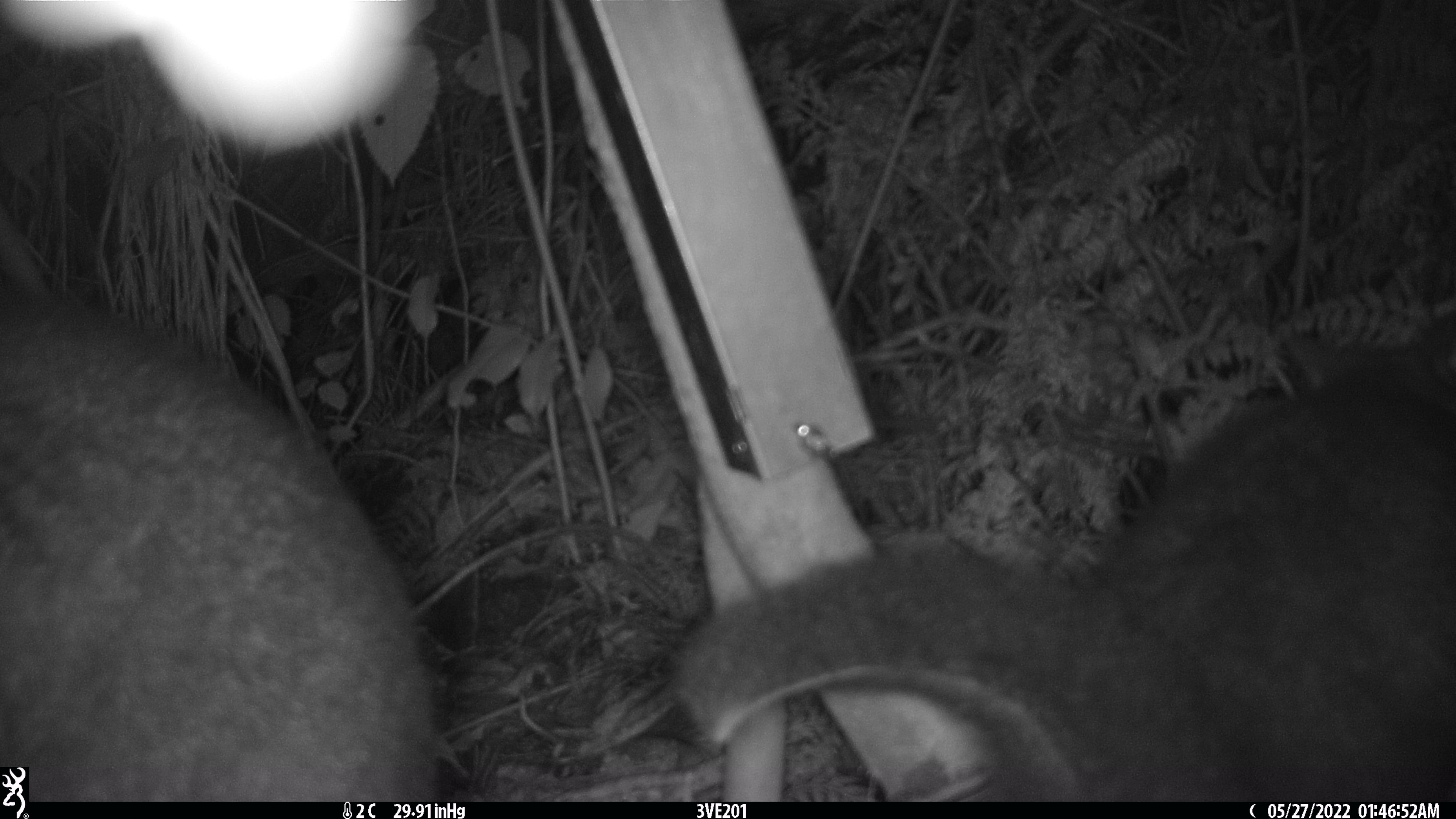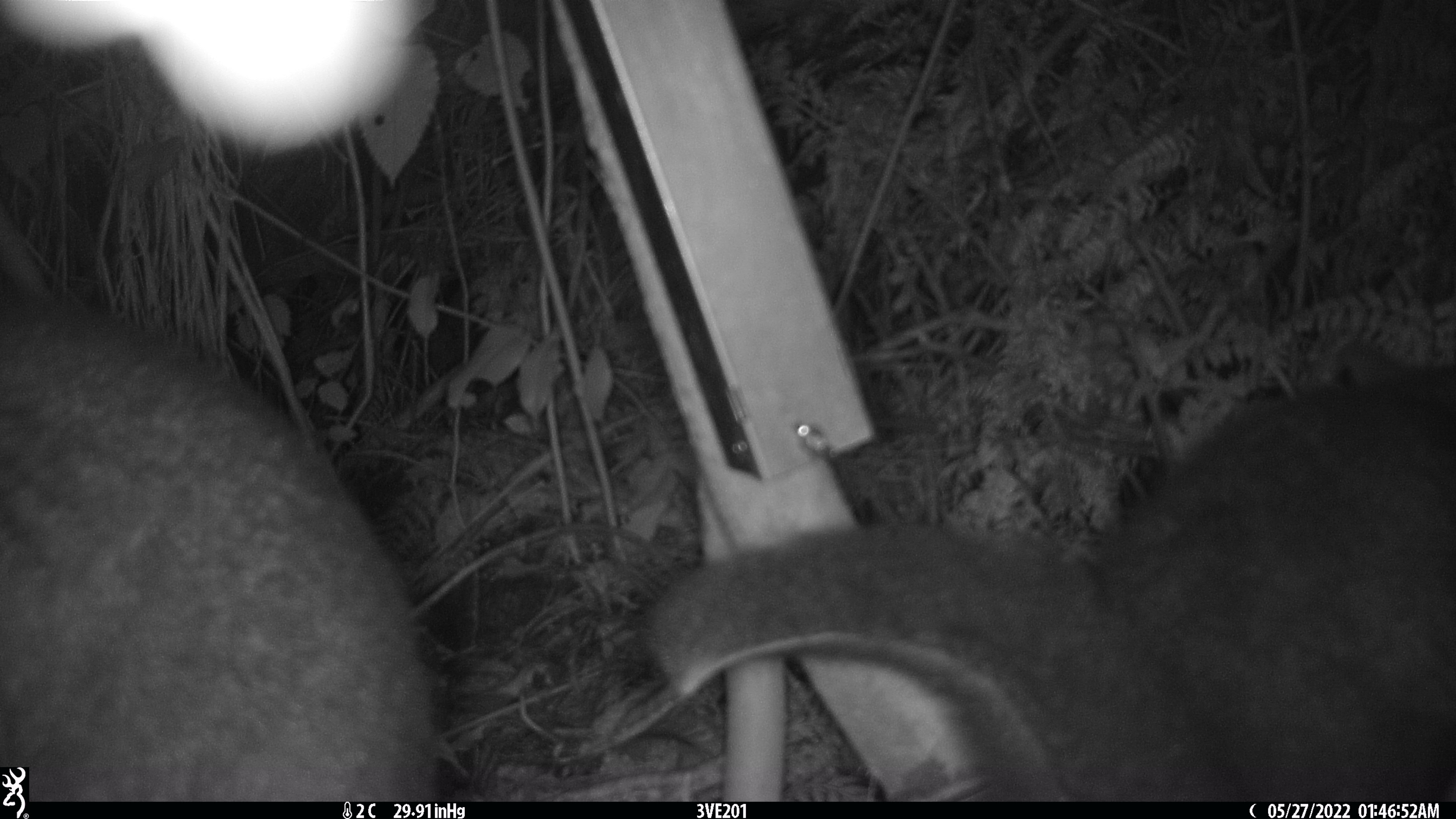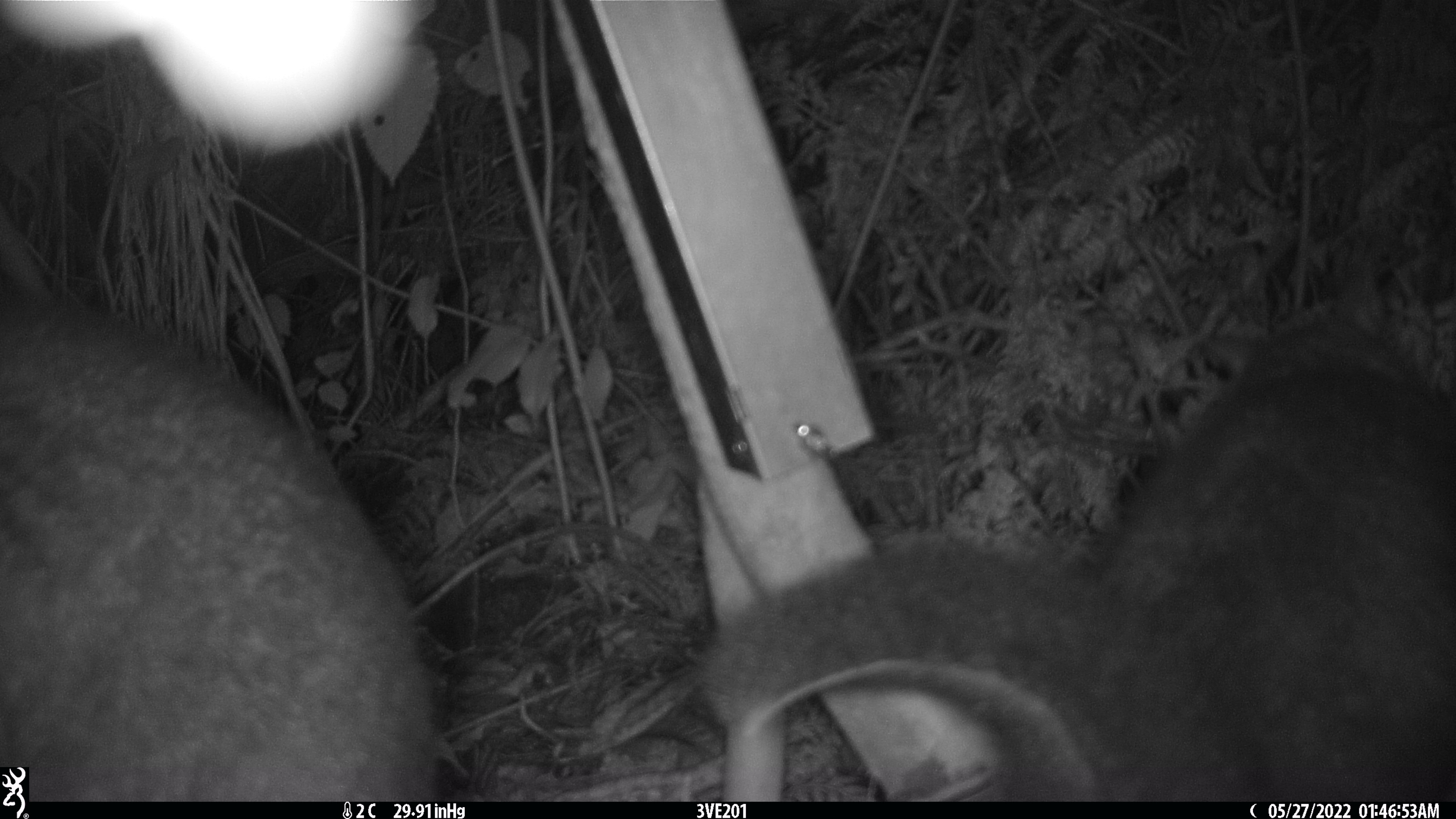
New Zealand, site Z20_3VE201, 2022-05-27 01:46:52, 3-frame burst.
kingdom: Animalia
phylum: Chordata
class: Mammalia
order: Diprotodontia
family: Phalangeridae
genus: Trichosurus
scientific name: Trichosurus vulpecula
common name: common brushtail possum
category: possum